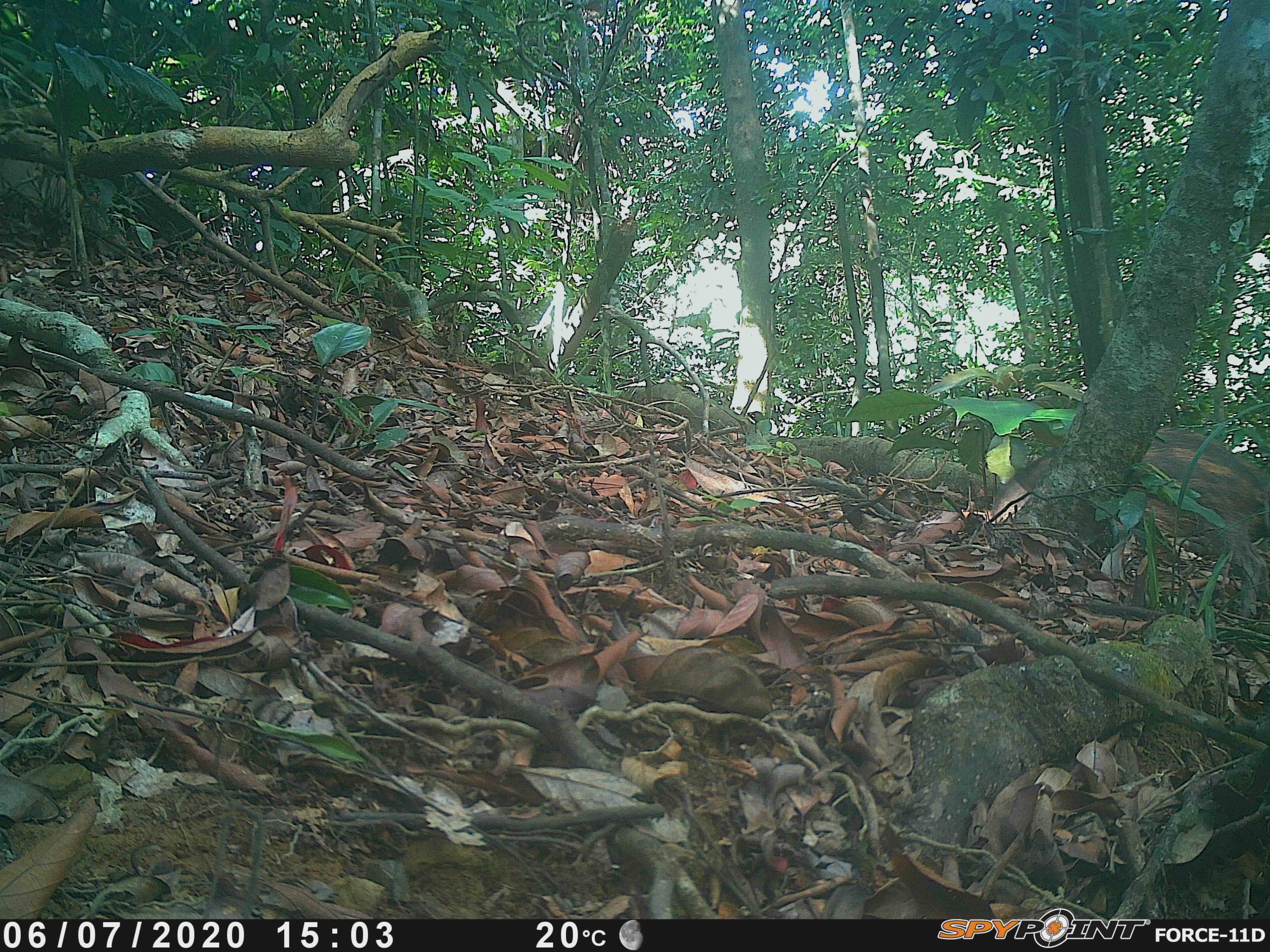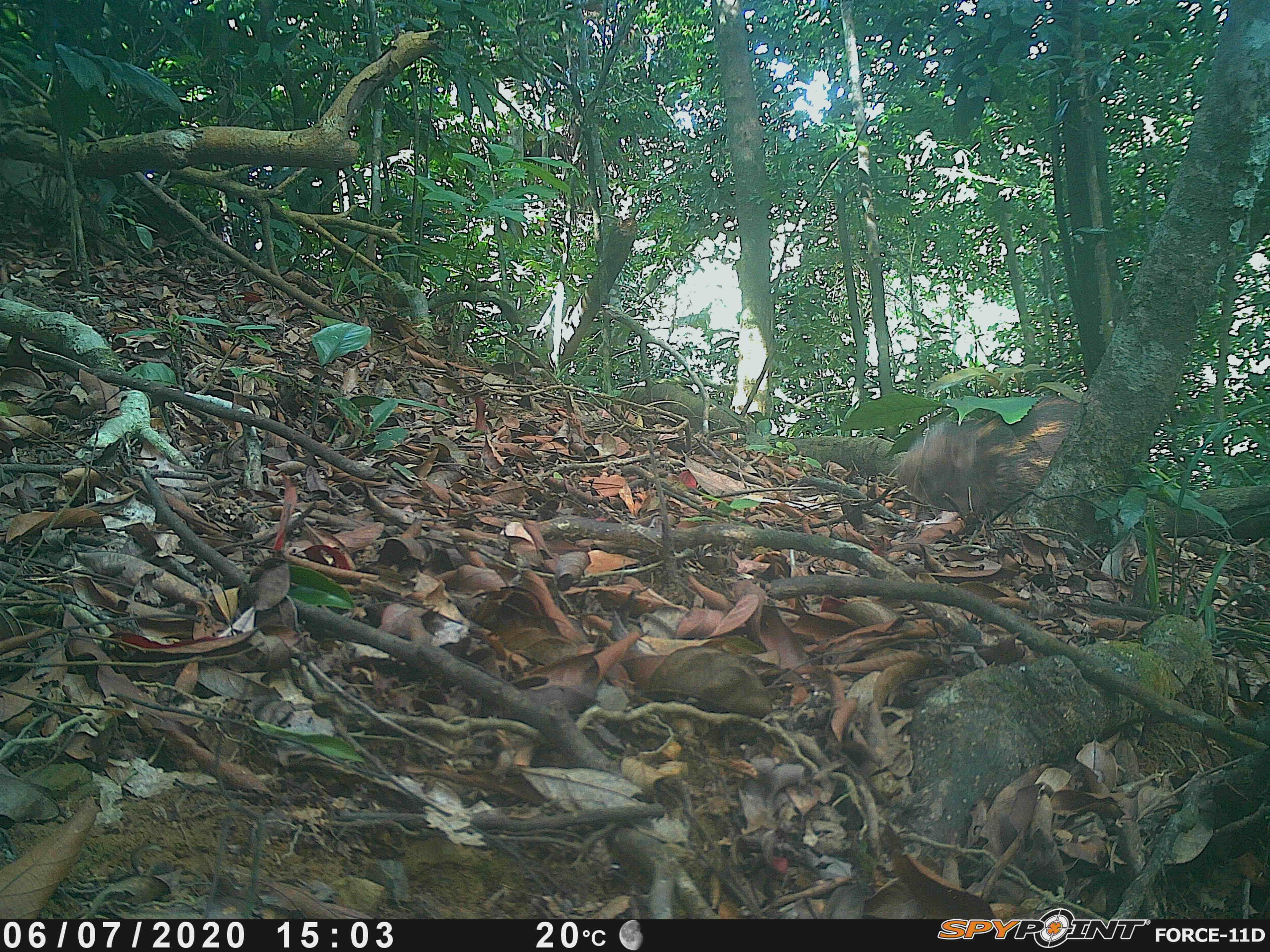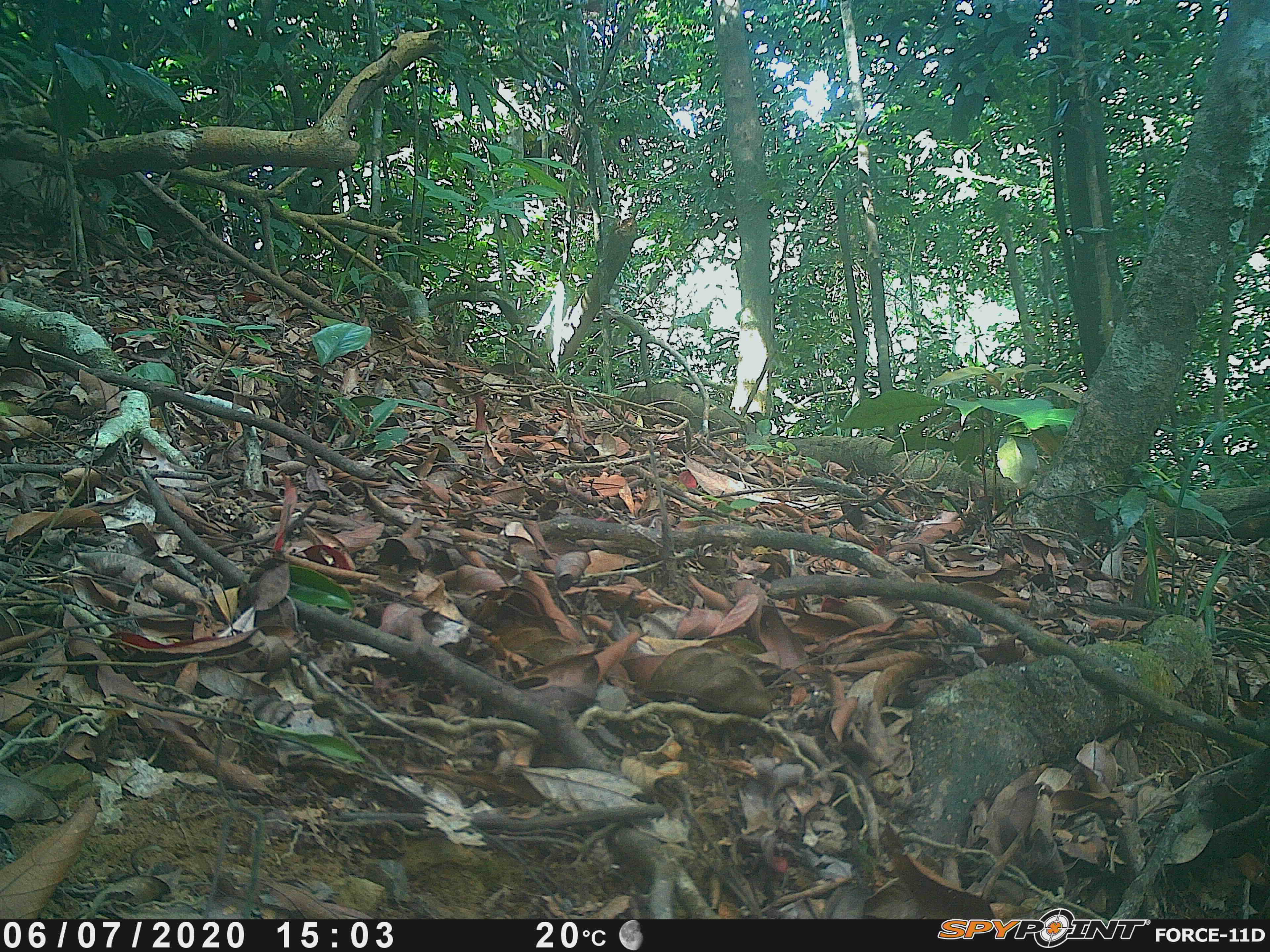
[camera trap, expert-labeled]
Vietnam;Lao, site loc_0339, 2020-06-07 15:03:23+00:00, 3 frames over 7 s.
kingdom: Animalia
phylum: Chordata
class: Mammalia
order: Artiodactyla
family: Suidae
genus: Sus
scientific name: Sus scrofa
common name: eurasian wild pig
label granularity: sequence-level